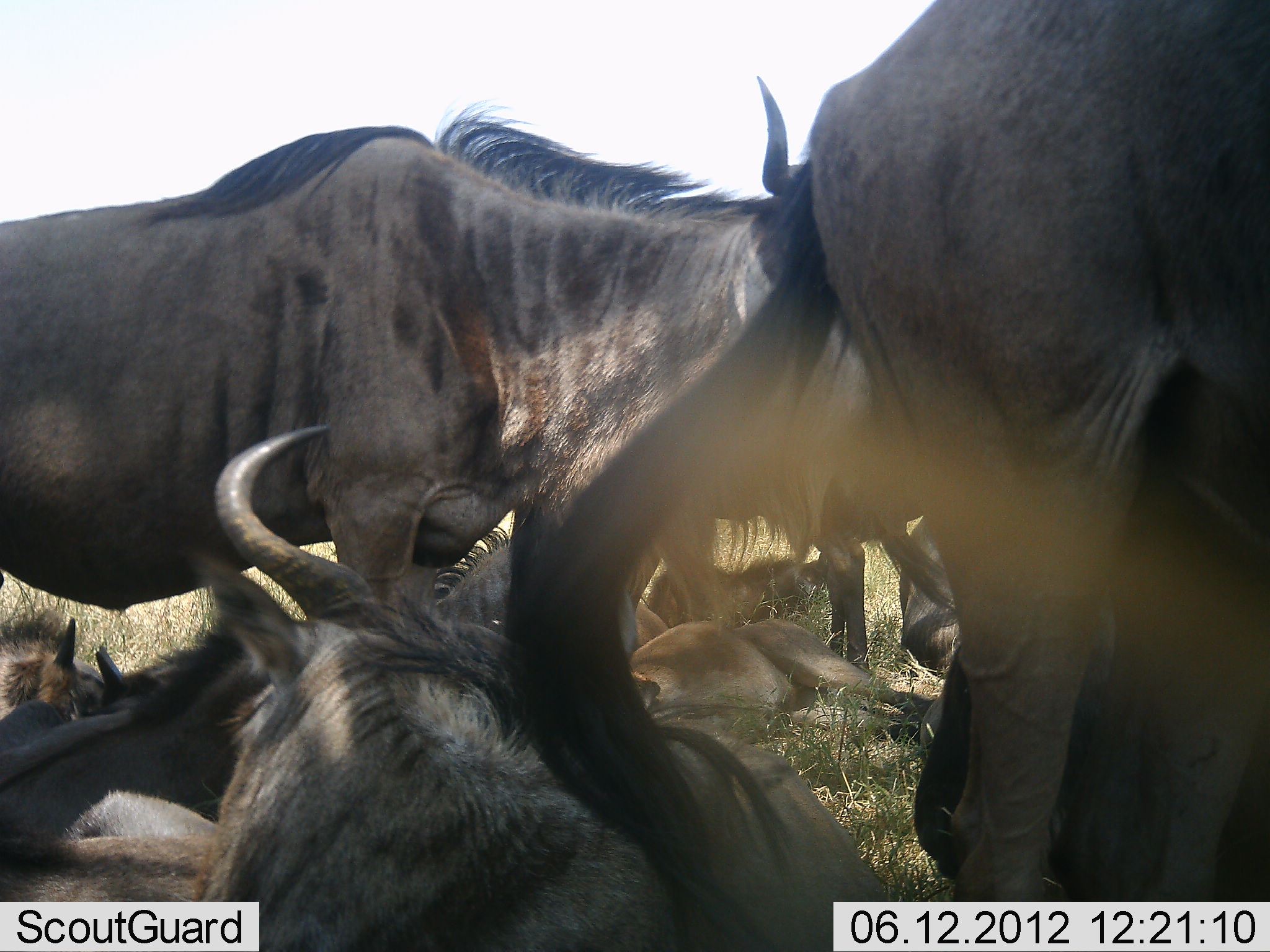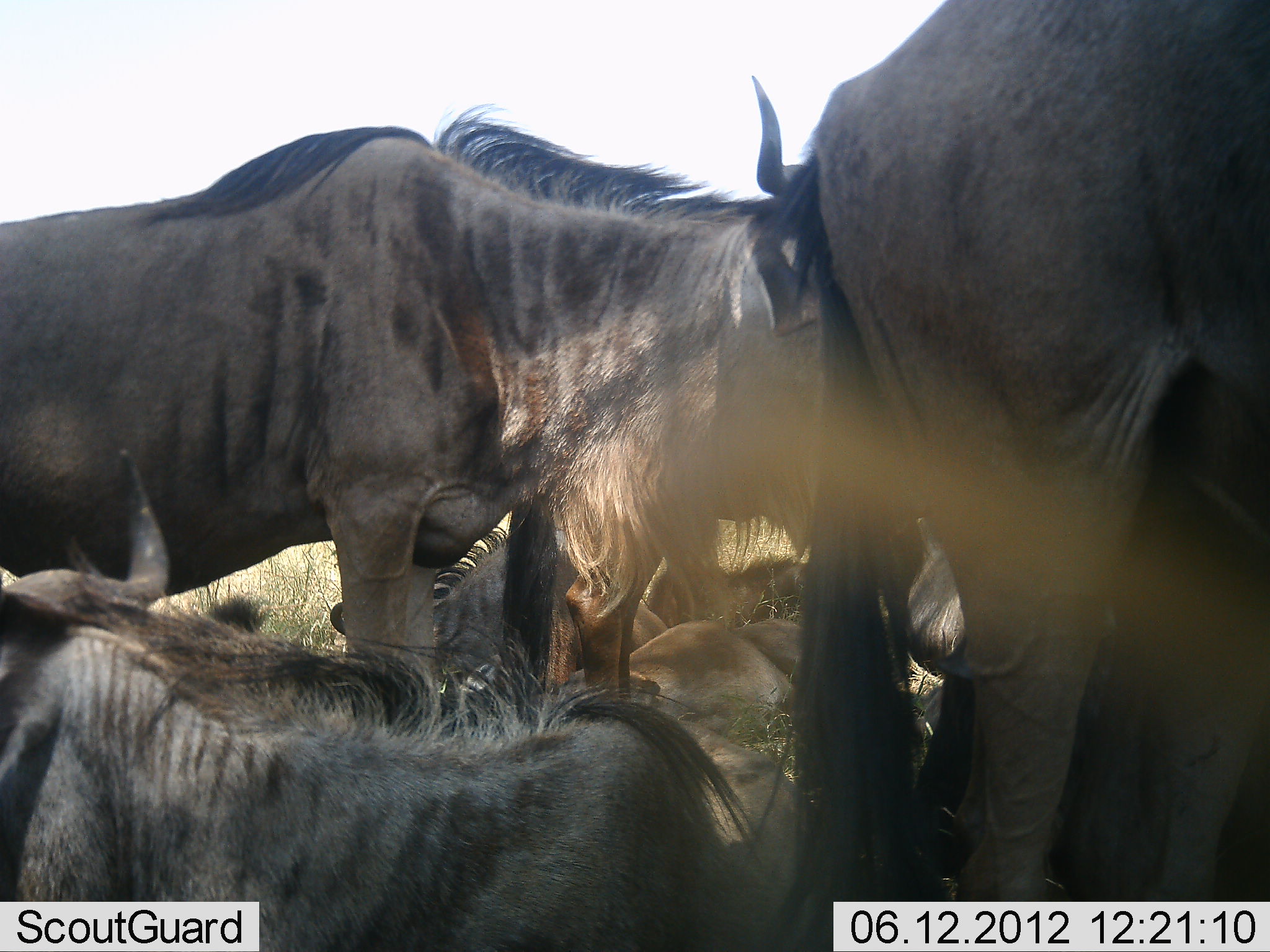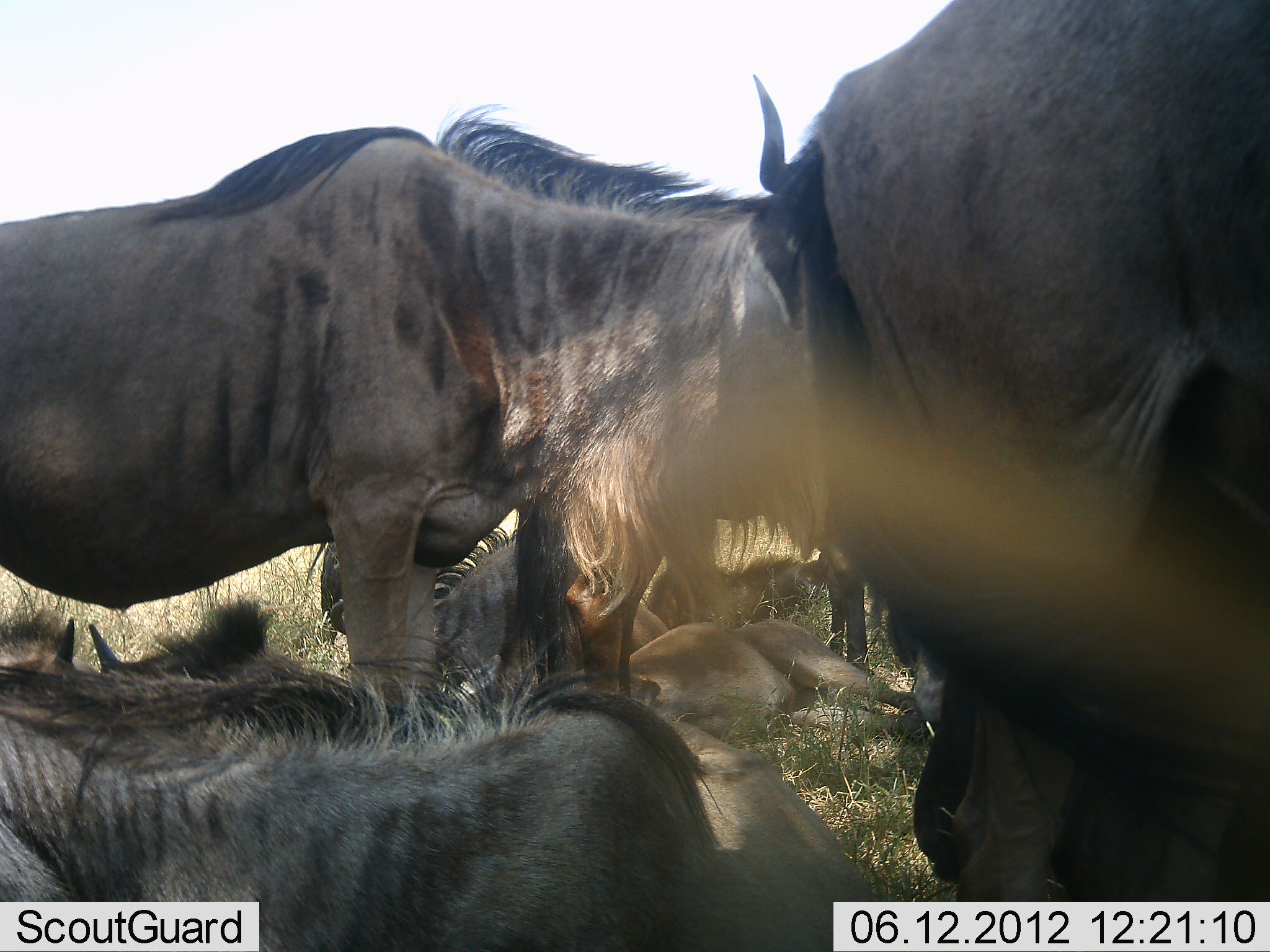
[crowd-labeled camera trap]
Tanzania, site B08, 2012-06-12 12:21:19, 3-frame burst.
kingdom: Animalia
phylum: Chordata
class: Mammalia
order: Artiodactyla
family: Bovidae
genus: Connochaetes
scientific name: Connochaetes taurinus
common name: blue wildebeest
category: wildebeest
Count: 7.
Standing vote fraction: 40%.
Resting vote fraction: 100%.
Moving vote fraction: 0%.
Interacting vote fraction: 10%.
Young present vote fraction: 40%.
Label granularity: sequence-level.